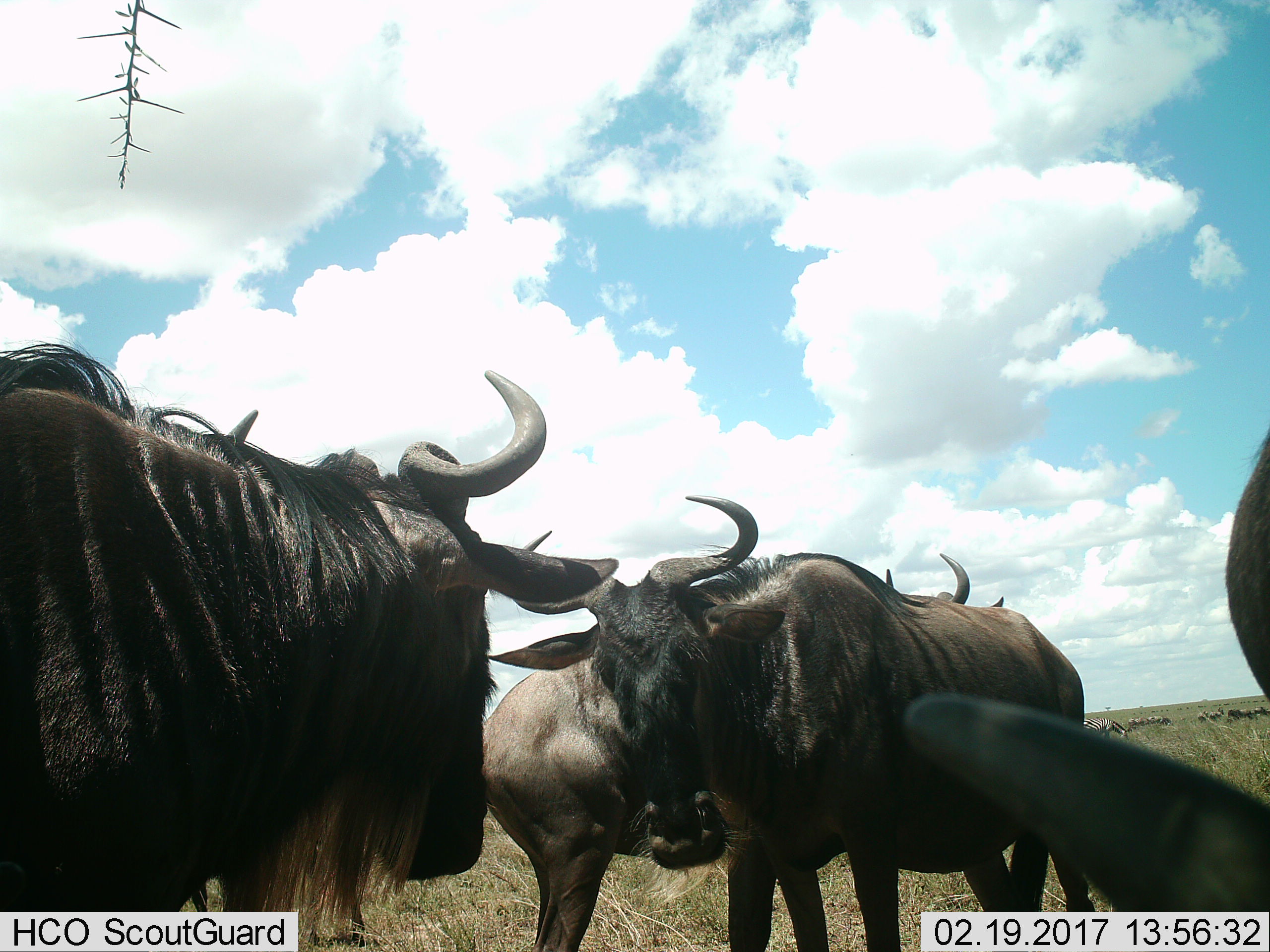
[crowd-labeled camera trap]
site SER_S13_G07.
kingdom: Animalia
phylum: Chordata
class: Mammalia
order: Artiodactyla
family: Bovidae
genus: Connochaetes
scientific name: Connochaetes taurinus taurinus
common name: blue wildebeest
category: wildebeestblue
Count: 4.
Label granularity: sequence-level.